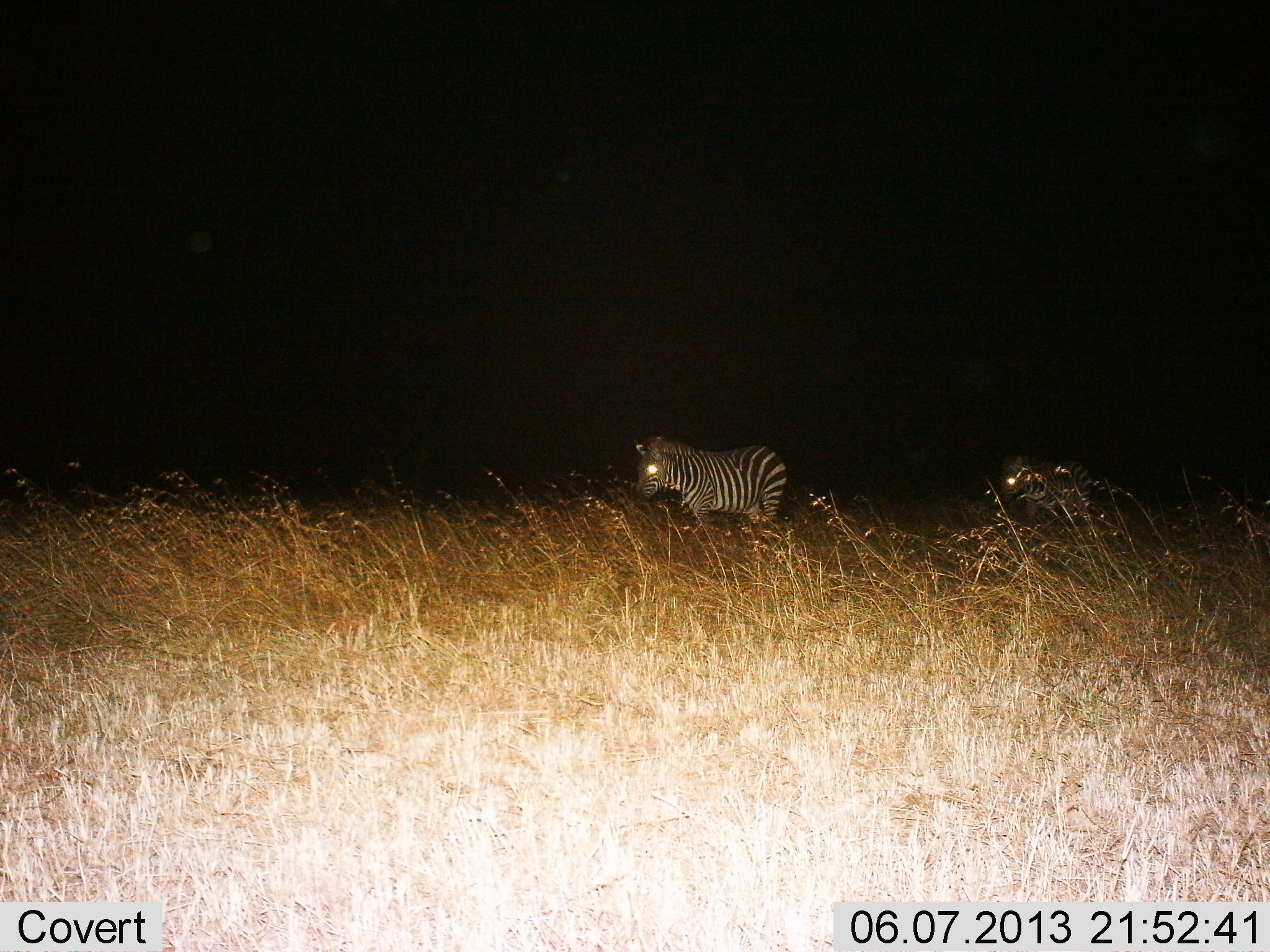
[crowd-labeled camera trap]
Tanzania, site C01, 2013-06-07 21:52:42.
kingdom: Animalia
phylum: Chordata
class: Mammalia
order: Perissodactyla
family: Equidae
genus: Equus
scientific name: Equus quagga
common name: plains zebra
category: zebra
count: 2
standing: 33%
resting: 0%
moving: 67%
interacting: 0%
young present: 4%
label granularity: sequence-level